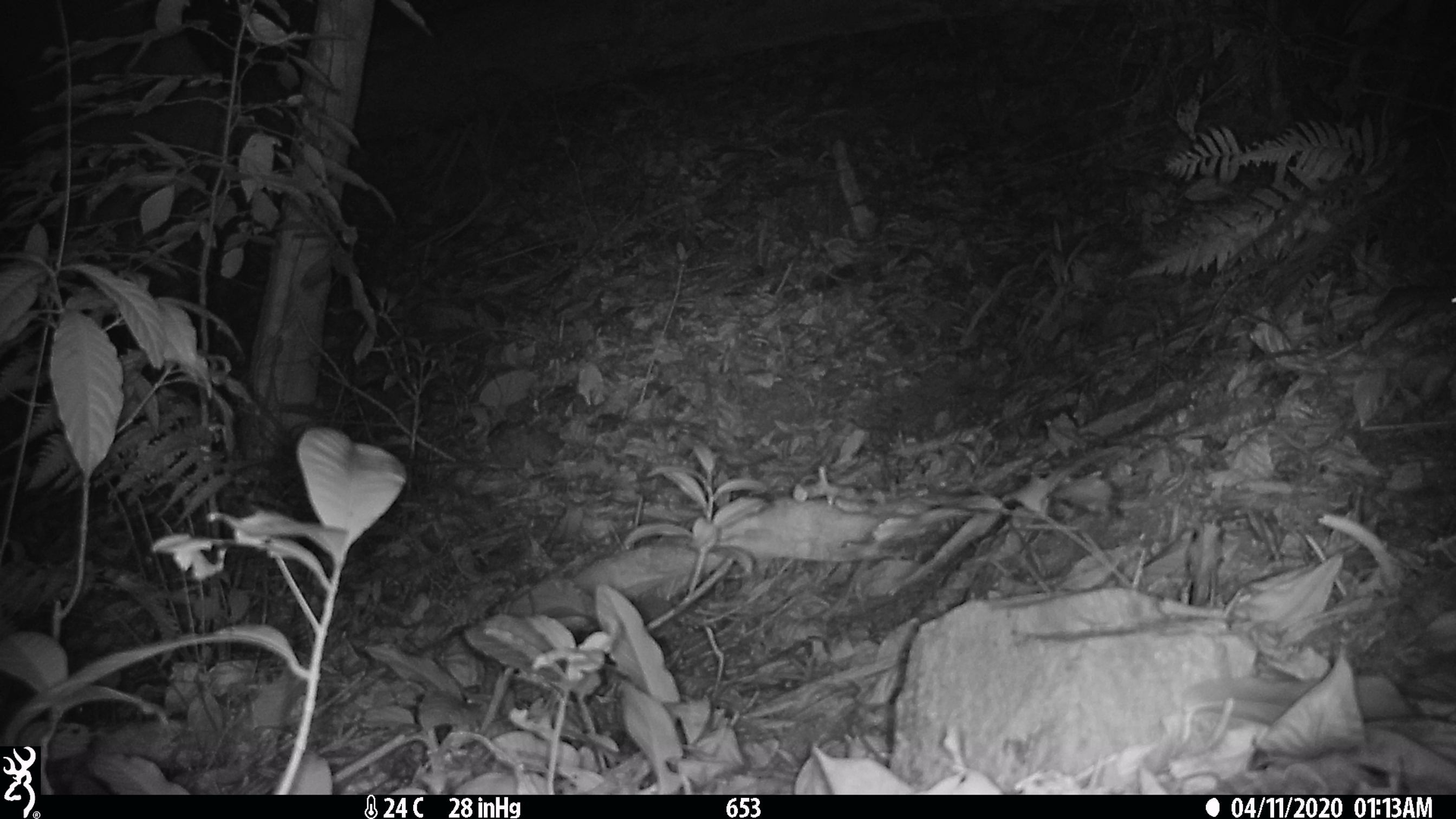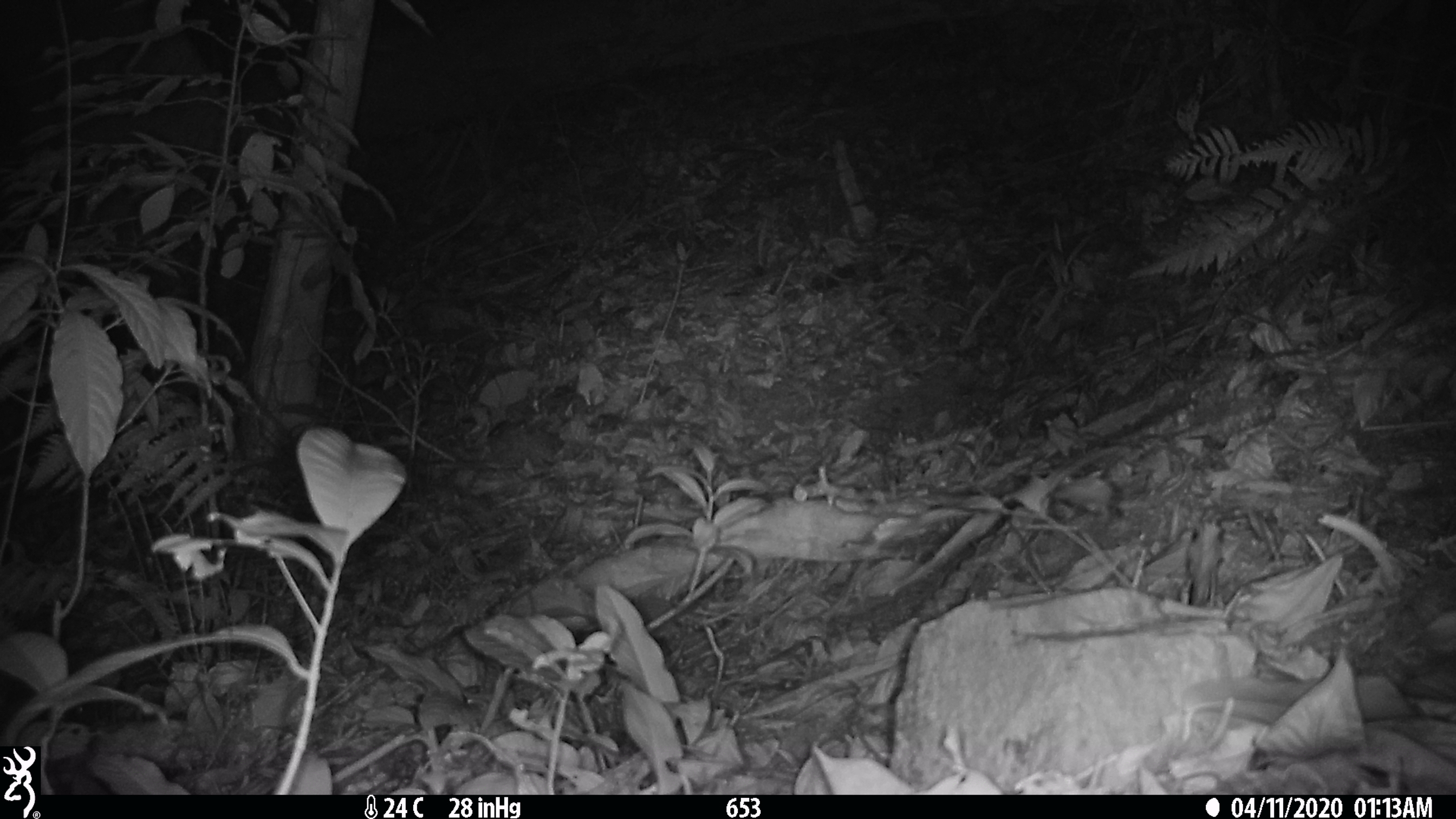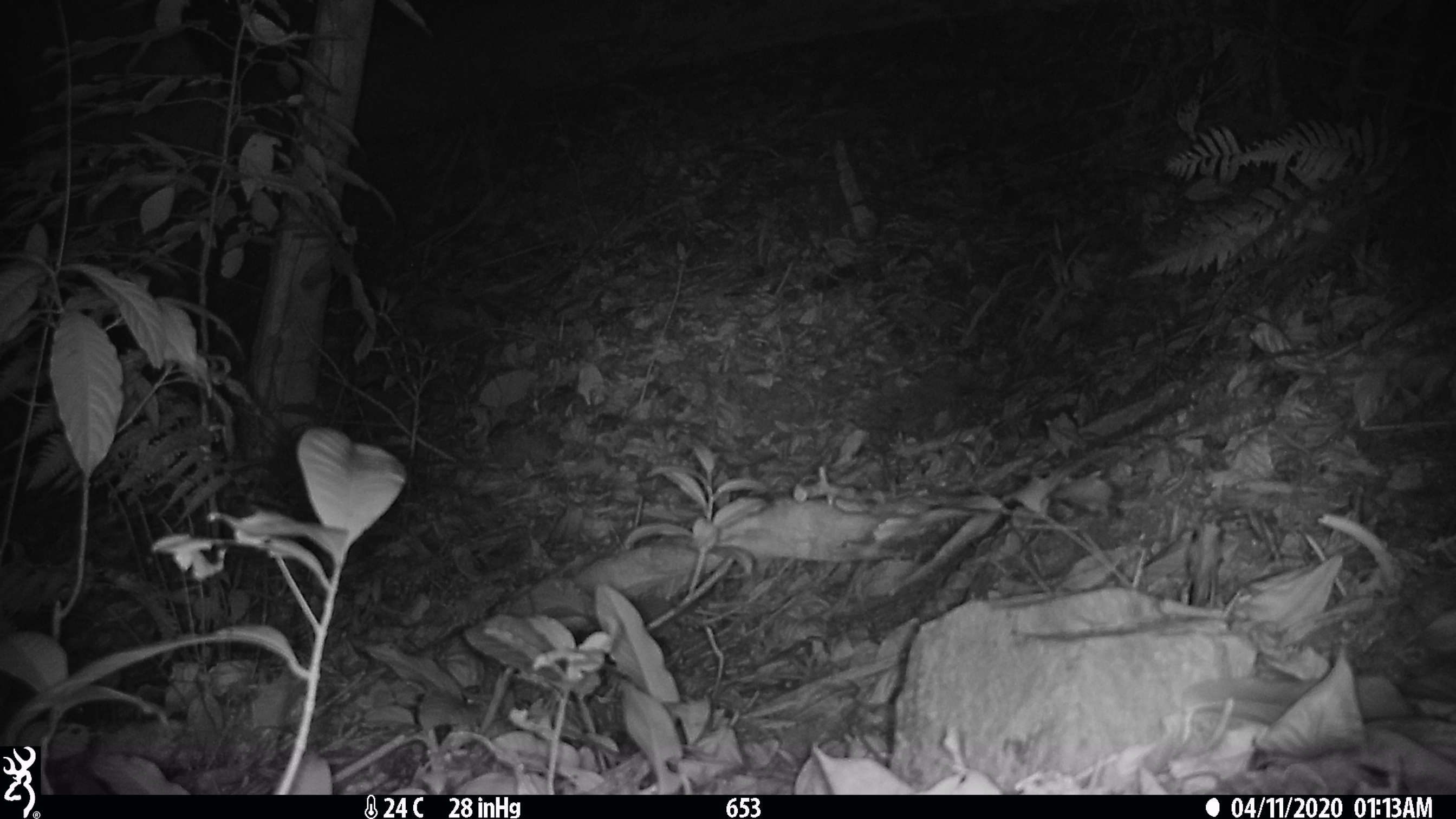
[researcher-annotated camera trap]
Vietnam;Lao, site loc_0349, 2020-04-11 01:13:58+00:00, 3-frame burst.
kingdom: Animalia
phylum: Chordata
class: Mammalia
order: Rodentia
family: Muridae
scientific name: Muridae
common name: old-world mice and rats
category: unidentified murid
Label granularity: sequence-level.